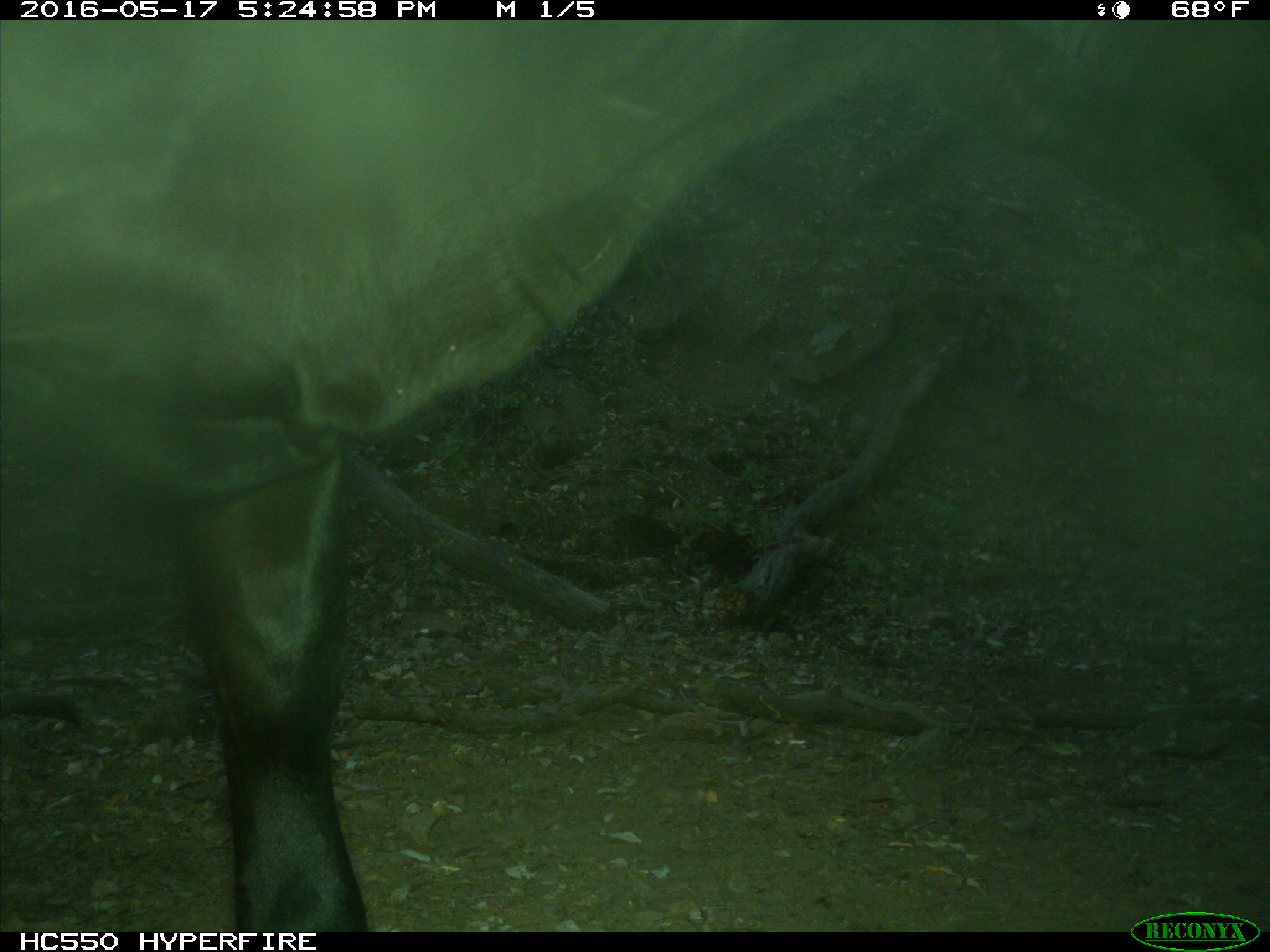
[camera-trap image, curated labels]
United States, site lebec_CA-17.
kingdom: Animalia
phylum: Chordata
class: Mammalia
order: Artiodactyla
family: Bovidae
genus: Bos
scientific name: Bos taurus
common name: domestic cow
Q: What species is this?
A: Bos taurus (domestic cow).